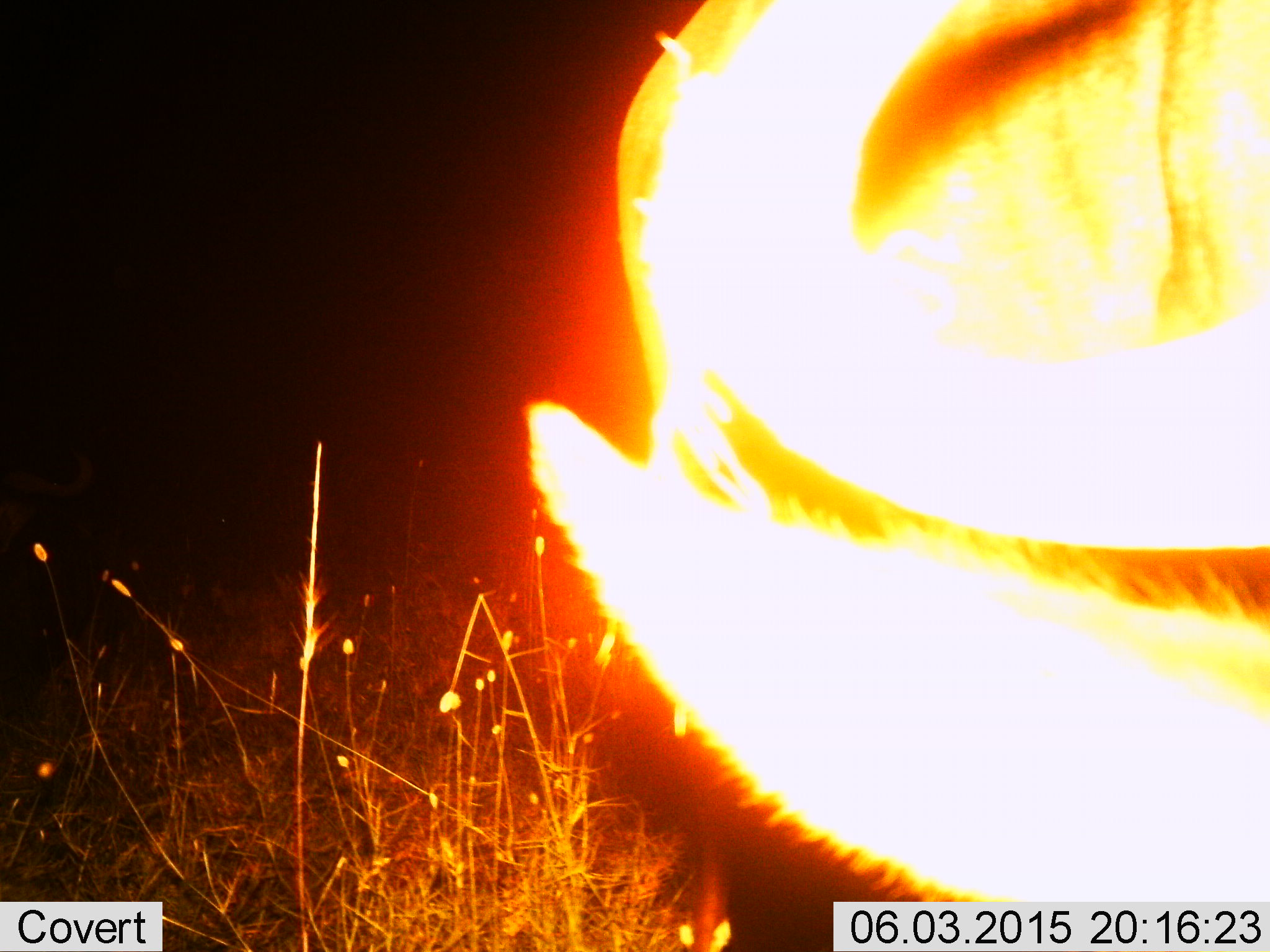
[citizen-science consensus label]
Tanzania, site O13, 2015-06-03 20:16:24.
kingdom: Animalia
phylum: Chordata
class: Mammalia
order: Artiodactyla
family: Bovidae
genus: Connochaetes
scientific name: Connochaetes taurinus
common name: blue wildebeest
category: wildebeest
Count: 1.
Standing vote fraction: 50%.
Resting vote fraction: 0%.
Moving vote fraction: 0%.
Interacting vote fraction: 0%.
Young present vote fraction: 0%.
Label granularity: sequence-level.